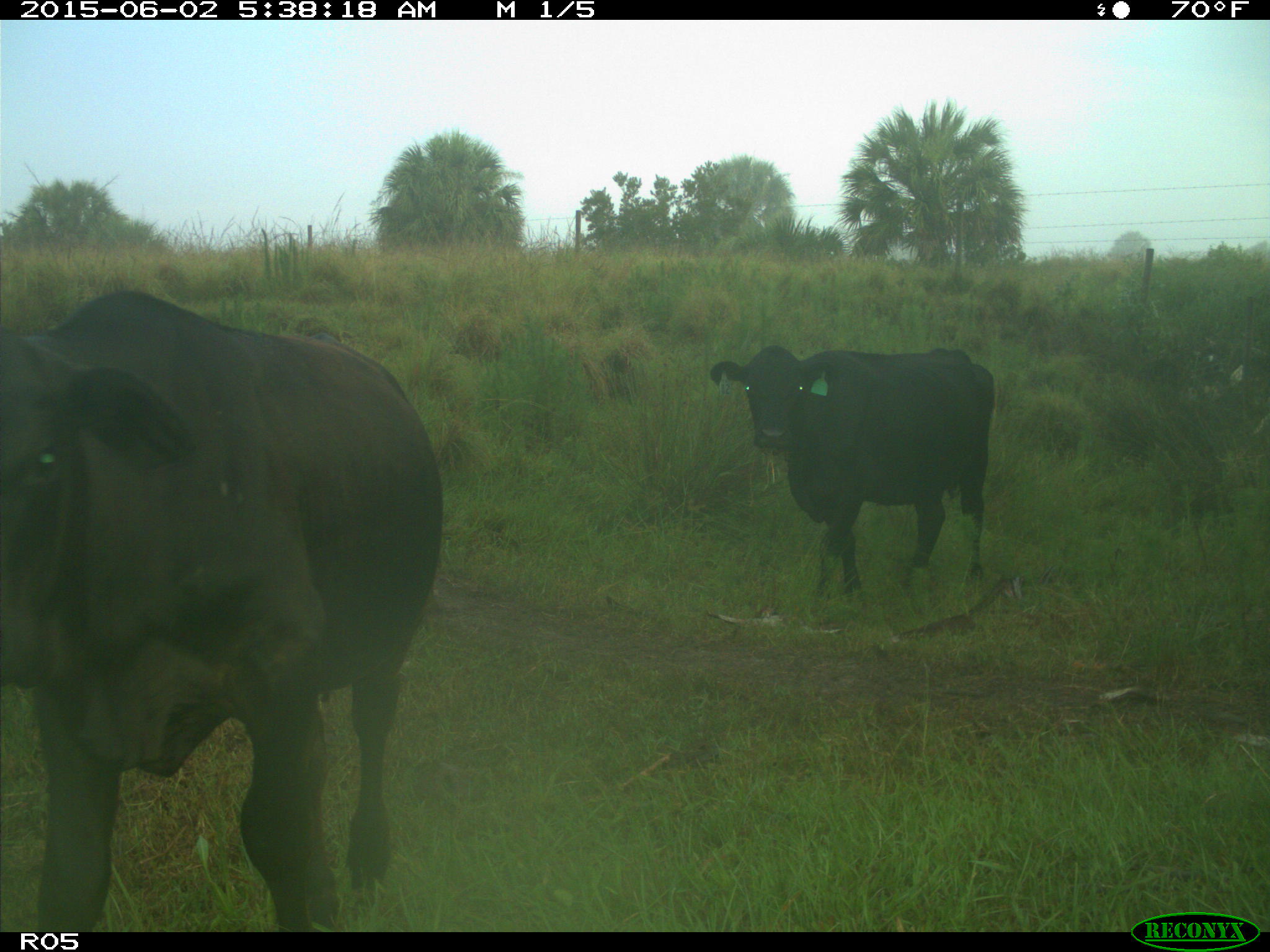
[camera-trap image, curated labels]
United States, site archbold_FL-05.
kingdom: Animalia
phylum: Chordata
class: Mammalia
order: Artiodactyla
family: Bovidae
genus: Bos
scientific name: Bos taurus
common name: domestic cow